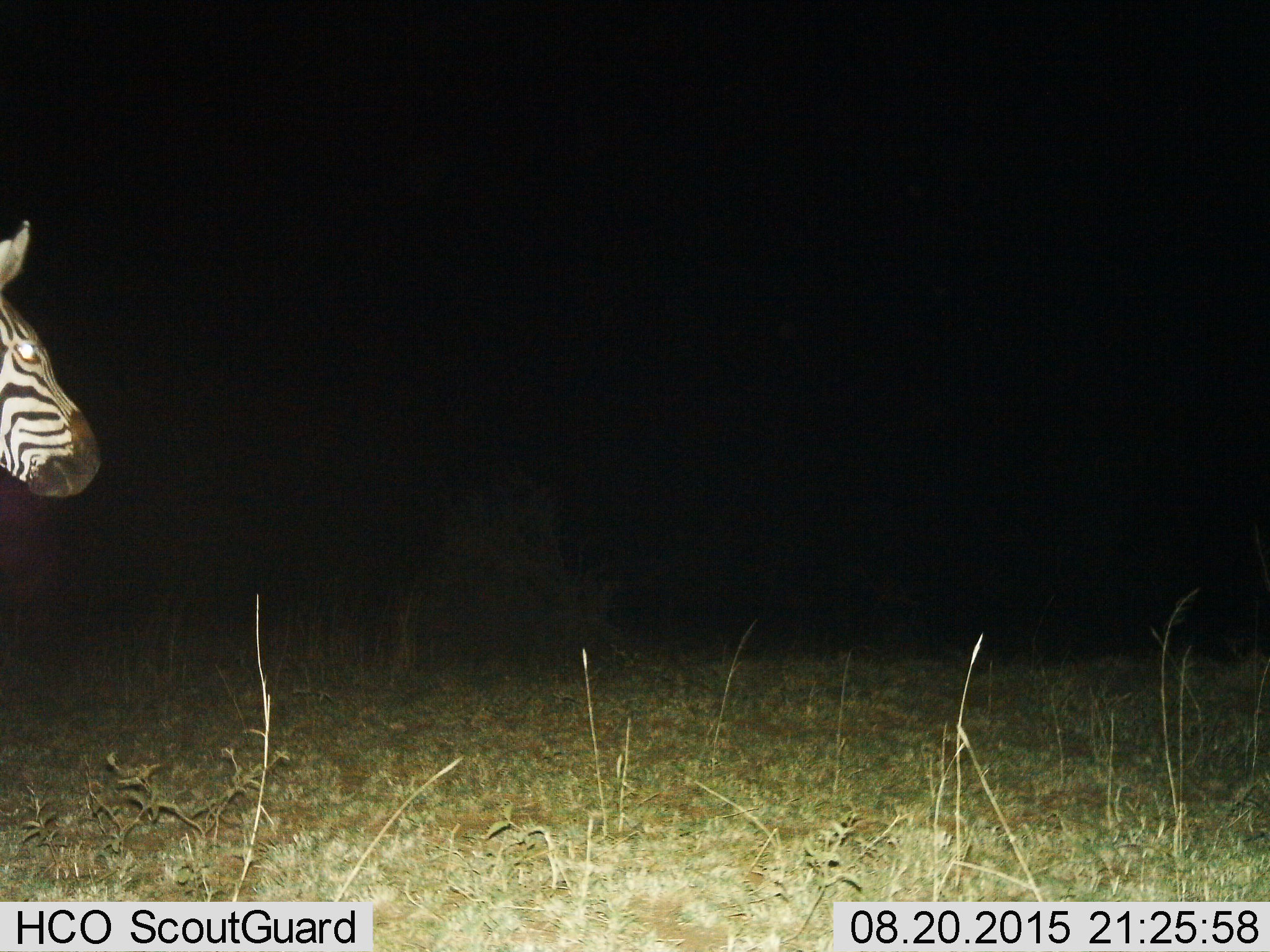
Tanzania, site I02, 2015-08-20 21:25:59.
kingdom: Animalia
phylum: Chordata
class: Mammalia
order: Perissodactyla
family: Equidae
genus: Equus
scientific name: Equus quagga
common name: plains zebra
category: zebra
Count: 1.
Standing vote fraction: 78%.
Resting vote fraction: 0%.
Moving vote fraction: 22%.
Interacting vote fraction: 0%.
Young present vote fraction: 0%.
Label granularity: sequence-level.